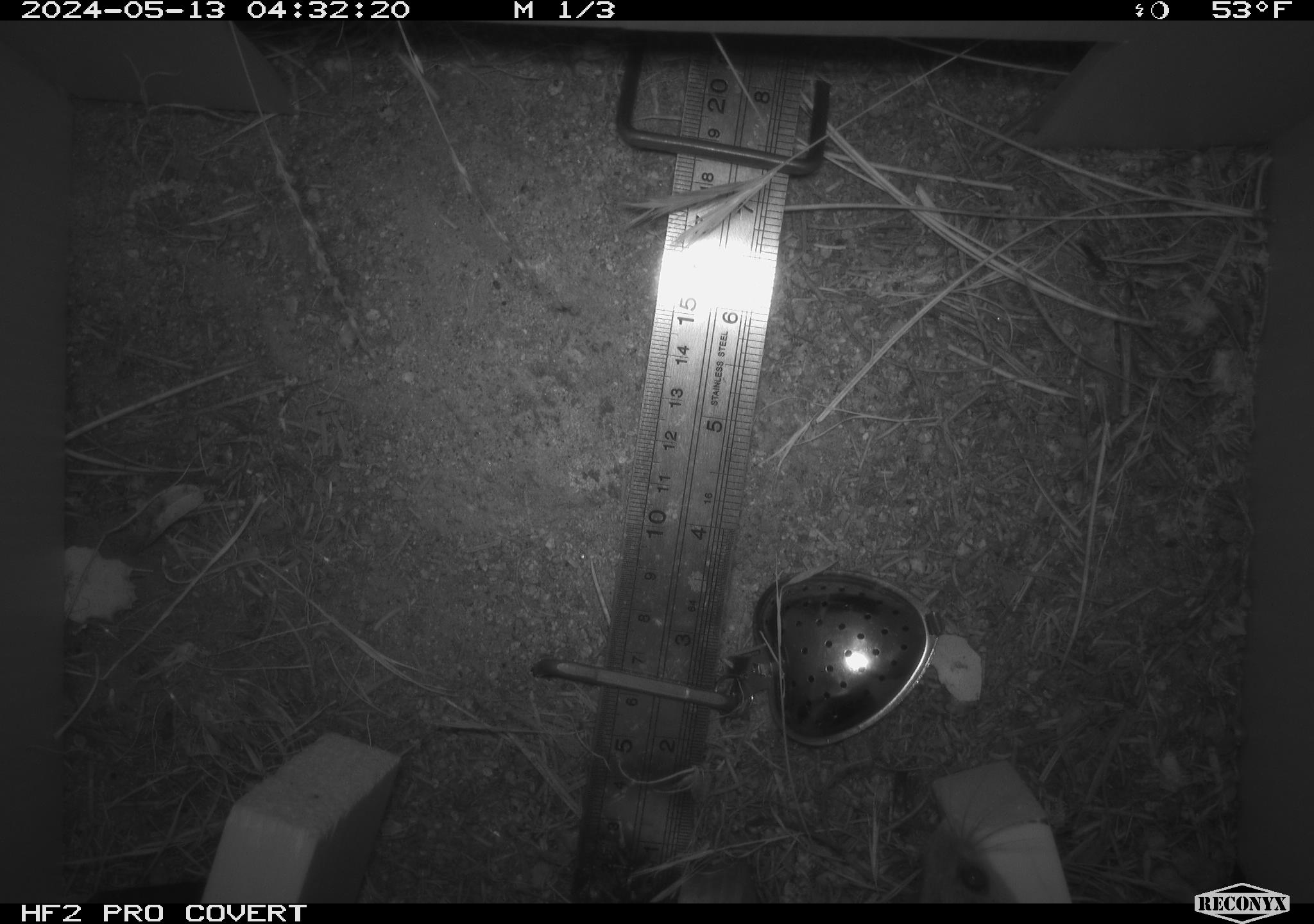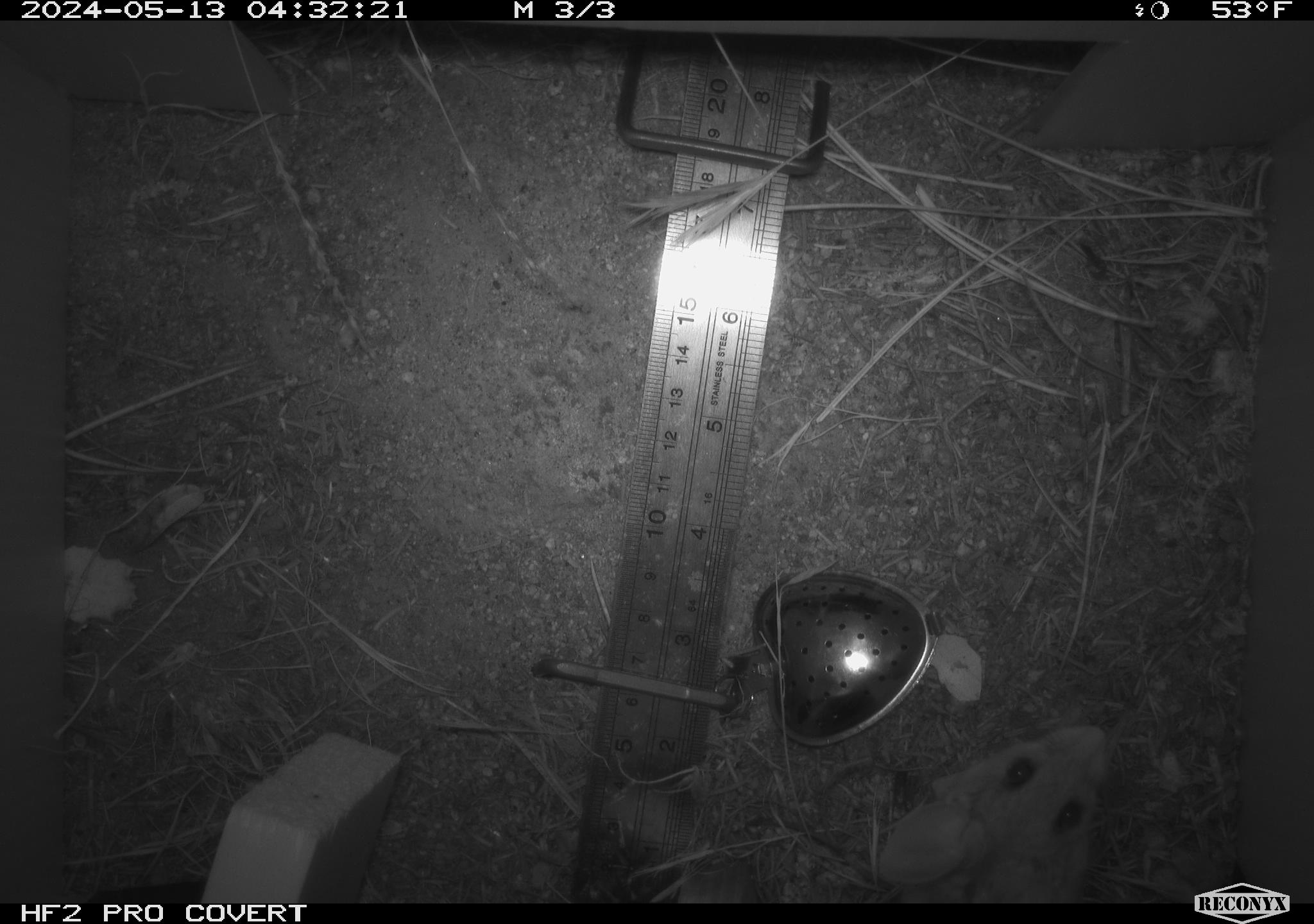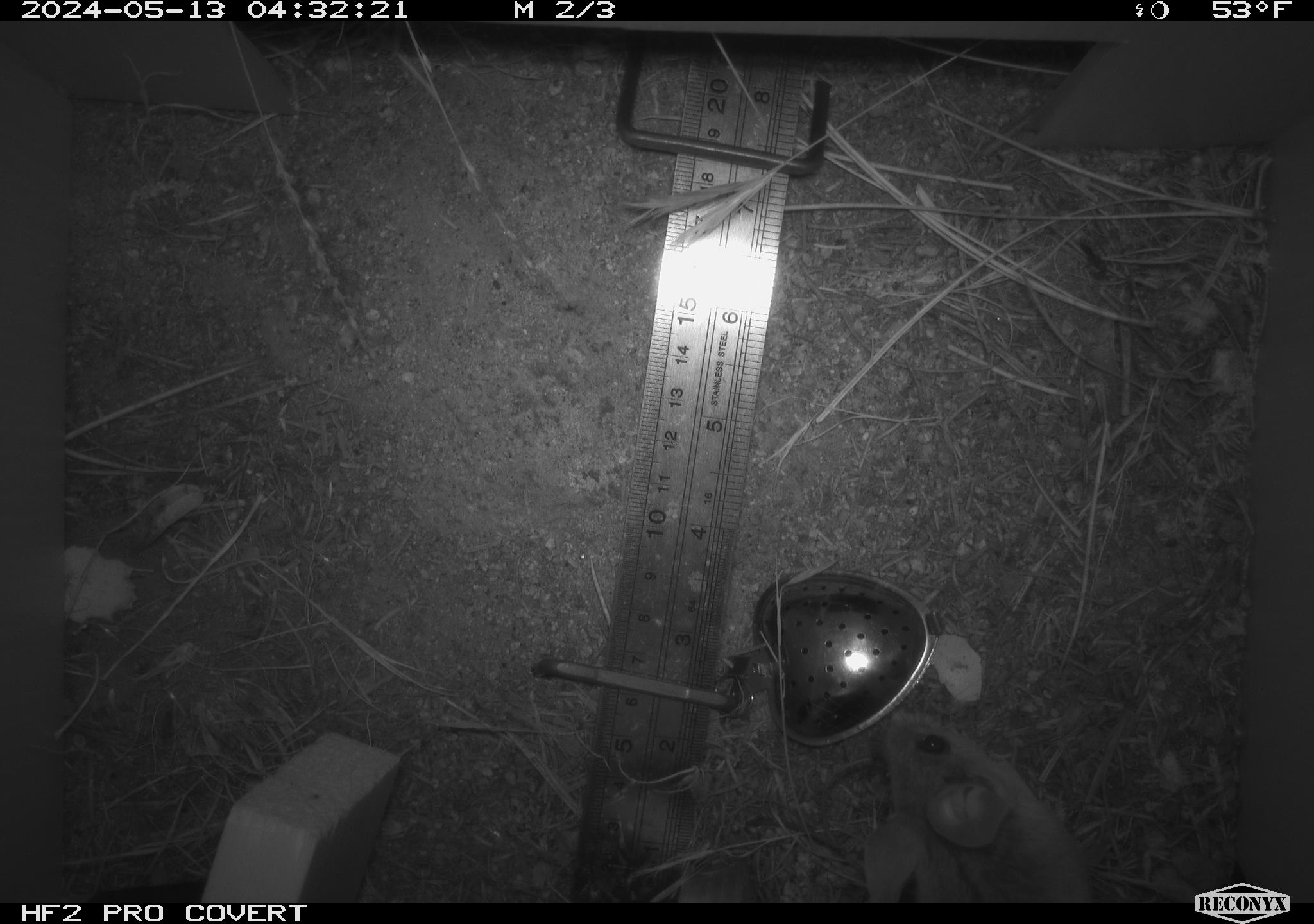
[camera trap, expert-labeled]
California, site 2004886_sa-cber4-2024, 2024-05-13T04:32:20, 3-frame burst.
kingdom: Animalia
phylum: Chordata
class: Mammalia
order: Rodentia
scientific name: Rodentia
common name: mouse species